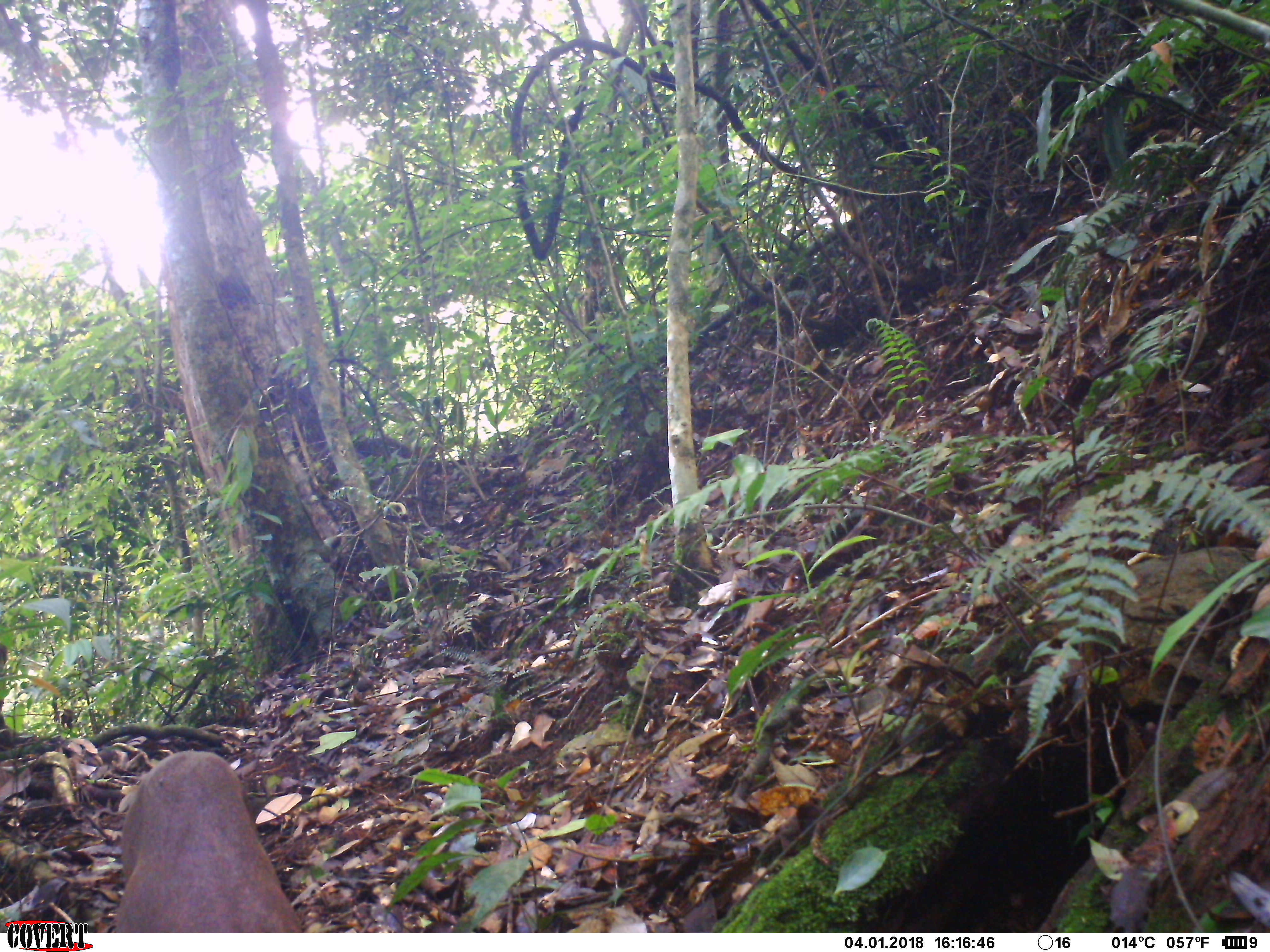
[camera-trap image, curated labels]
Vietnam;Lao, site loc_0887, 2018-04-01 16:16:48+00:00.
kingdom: Animalia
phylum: Chordata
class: Mammalia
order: Artiodactyla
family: Cervidae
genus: Muntiacus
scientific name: Muntiacus rooseveltorum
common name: roosevelt's muntjac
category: roosevelts muntjac group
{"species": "roosevelts muntjac group (roosevelt's muntjac) (Muntiacus rooseveltorum)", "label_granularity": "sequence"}